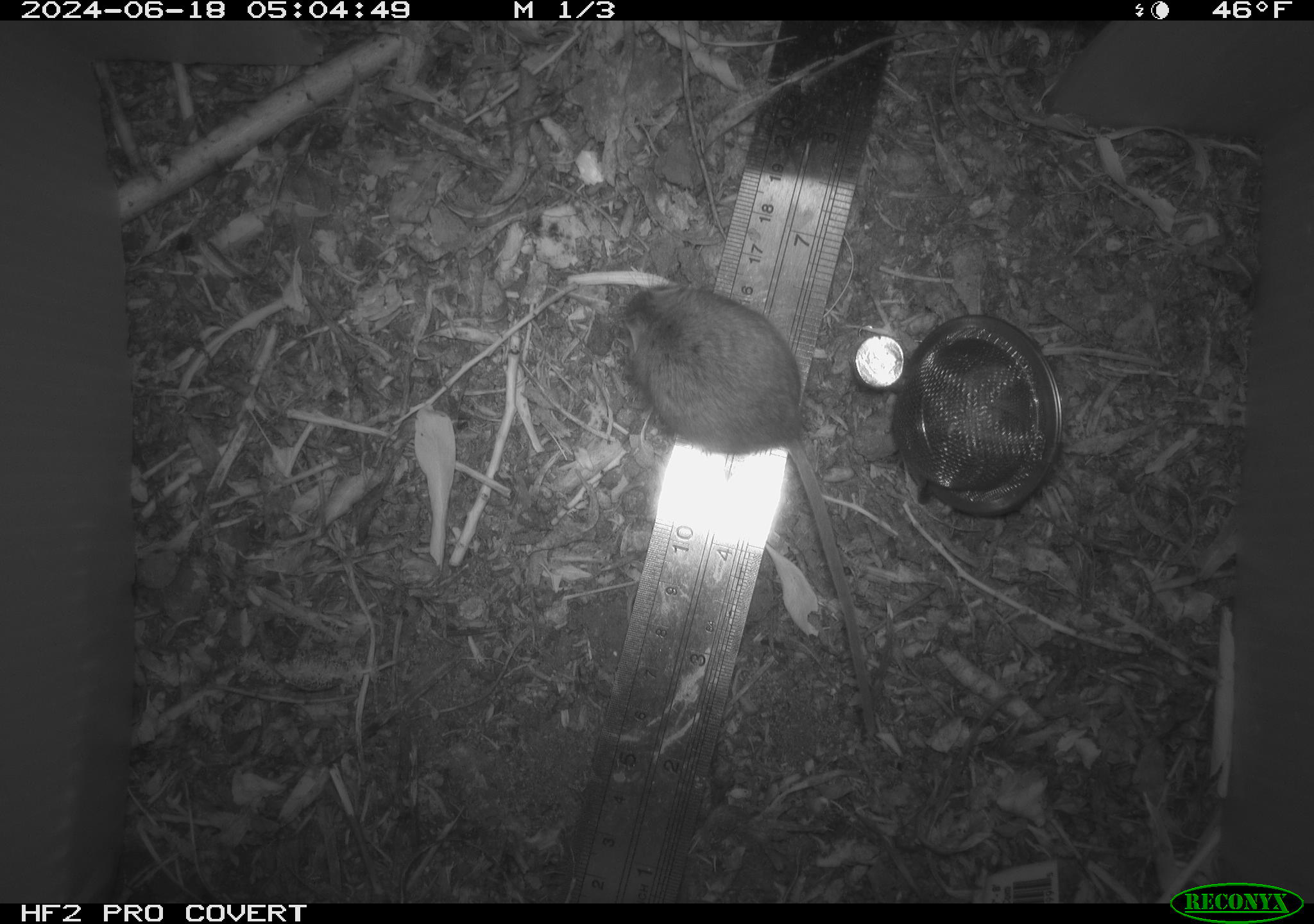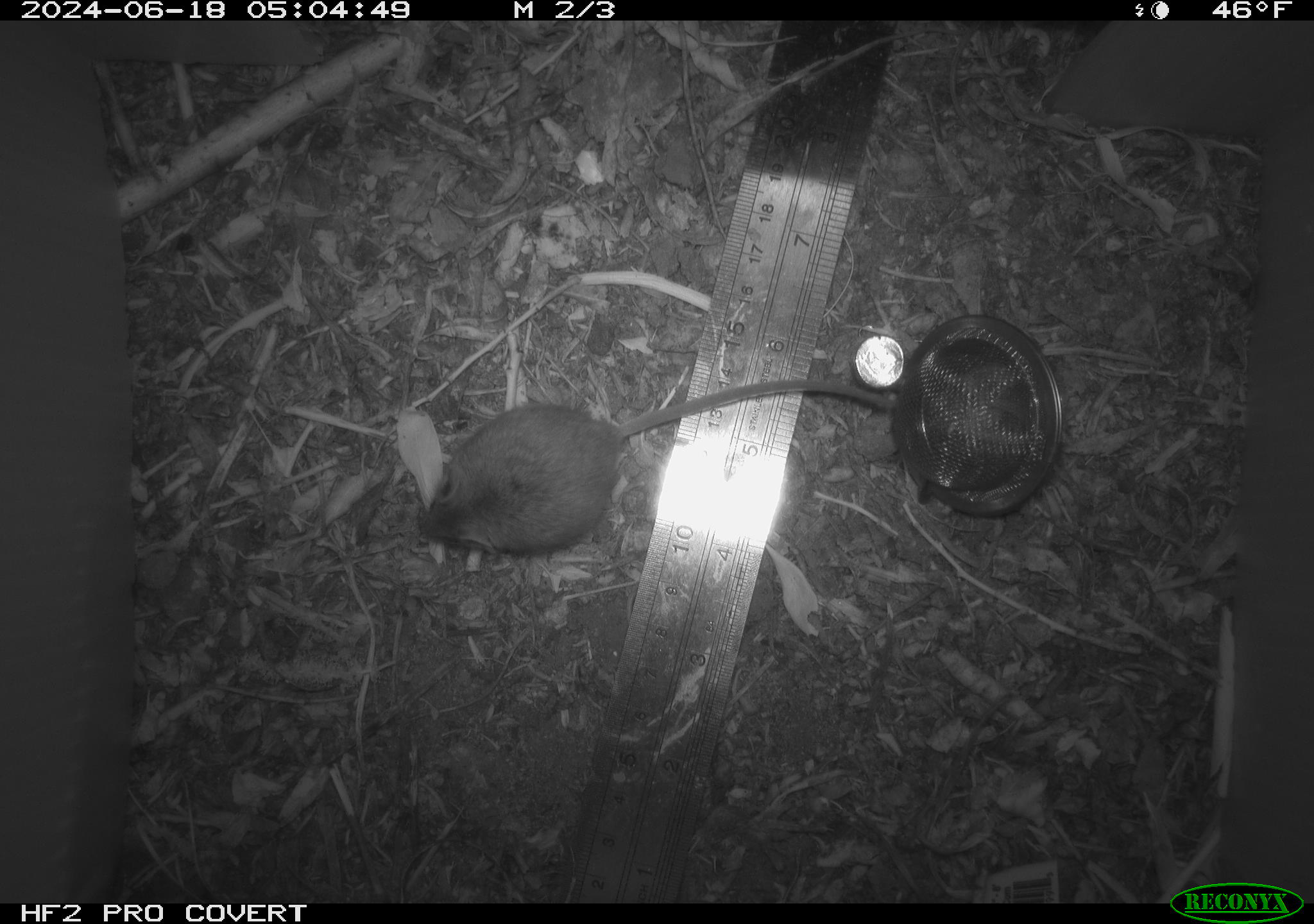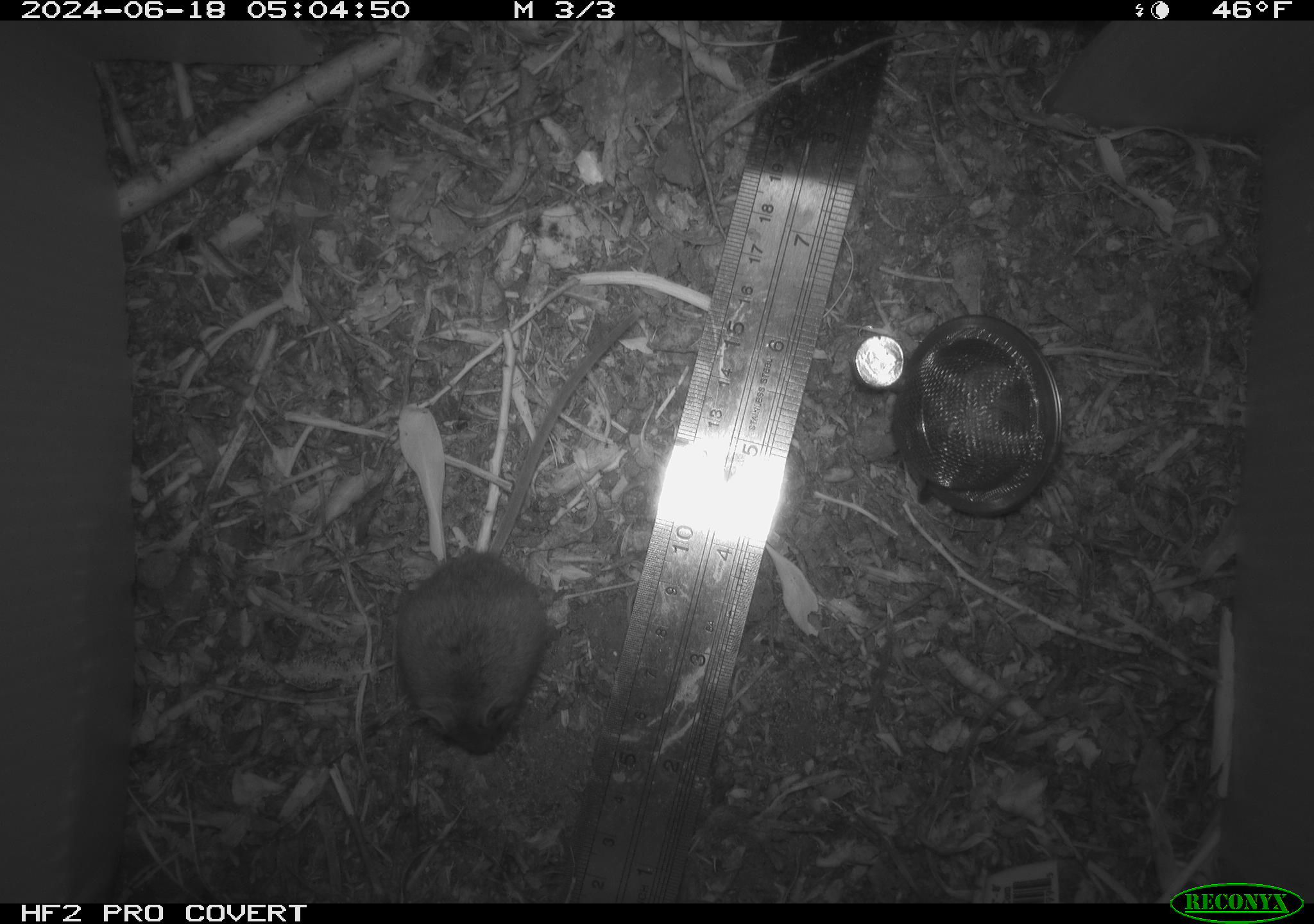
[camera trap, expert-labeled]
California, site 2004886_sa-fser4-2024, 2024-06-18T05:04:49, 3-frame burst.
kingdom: Animalia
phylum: Chordata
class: Mammalia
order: Rodentia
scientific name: Rodentia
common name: rodent